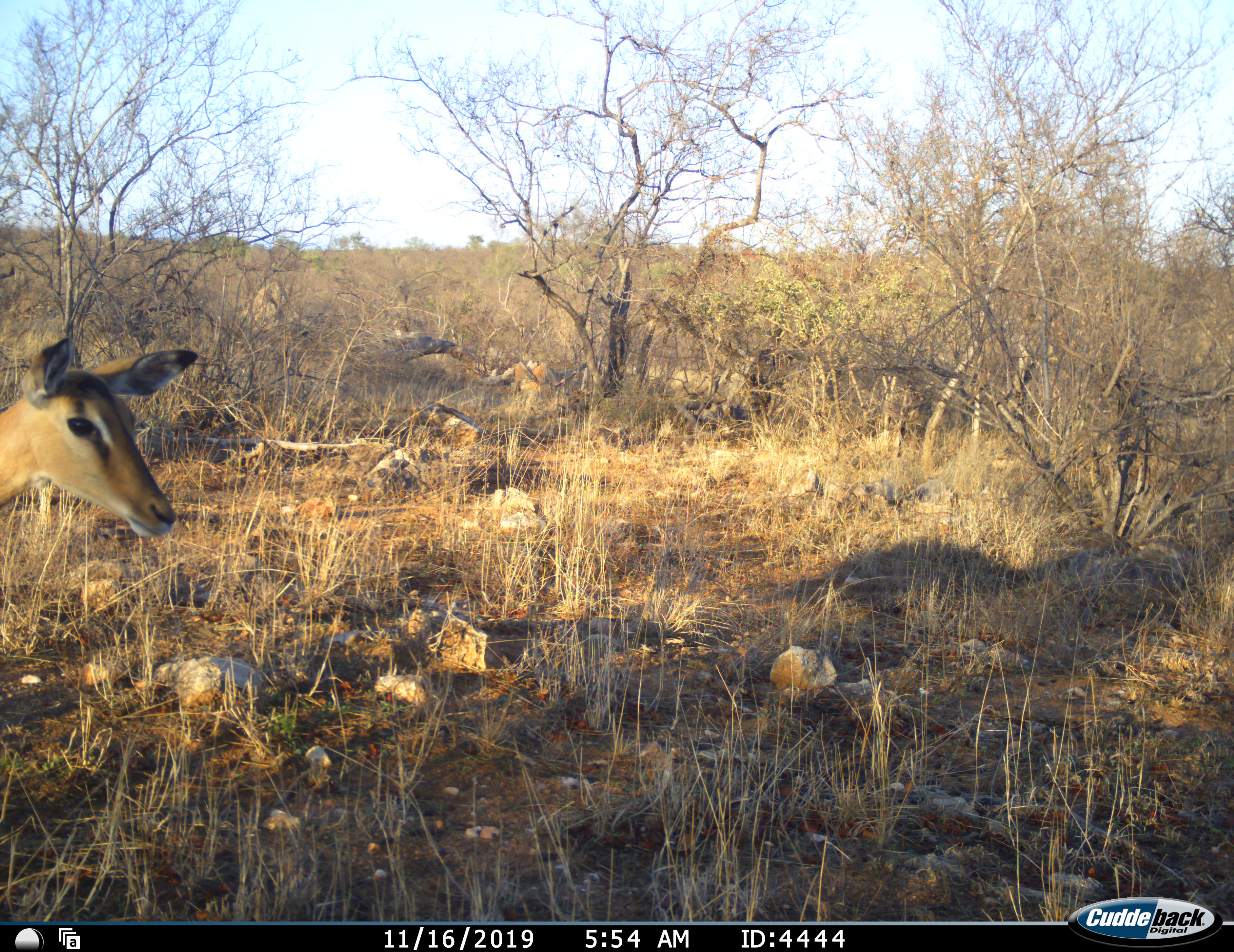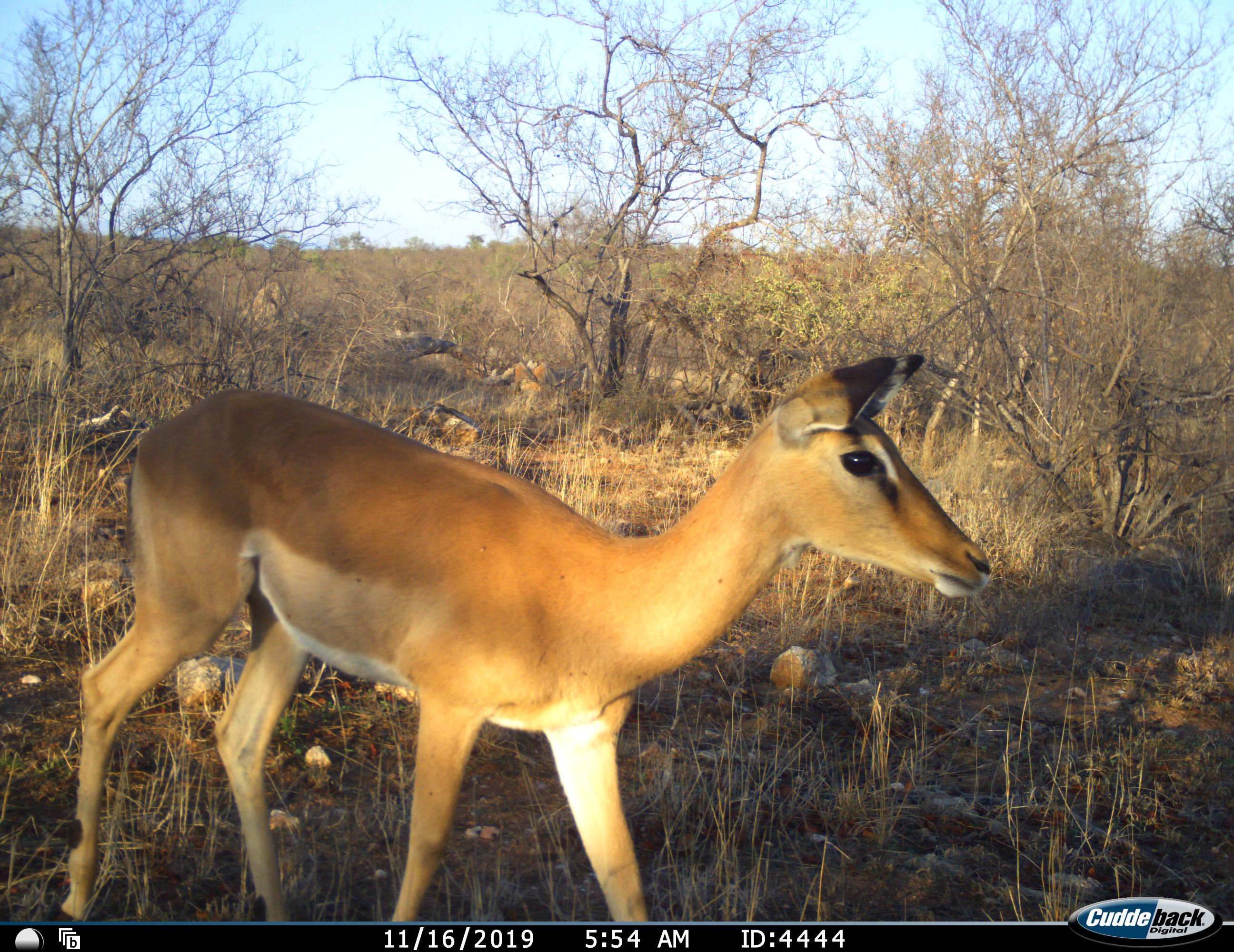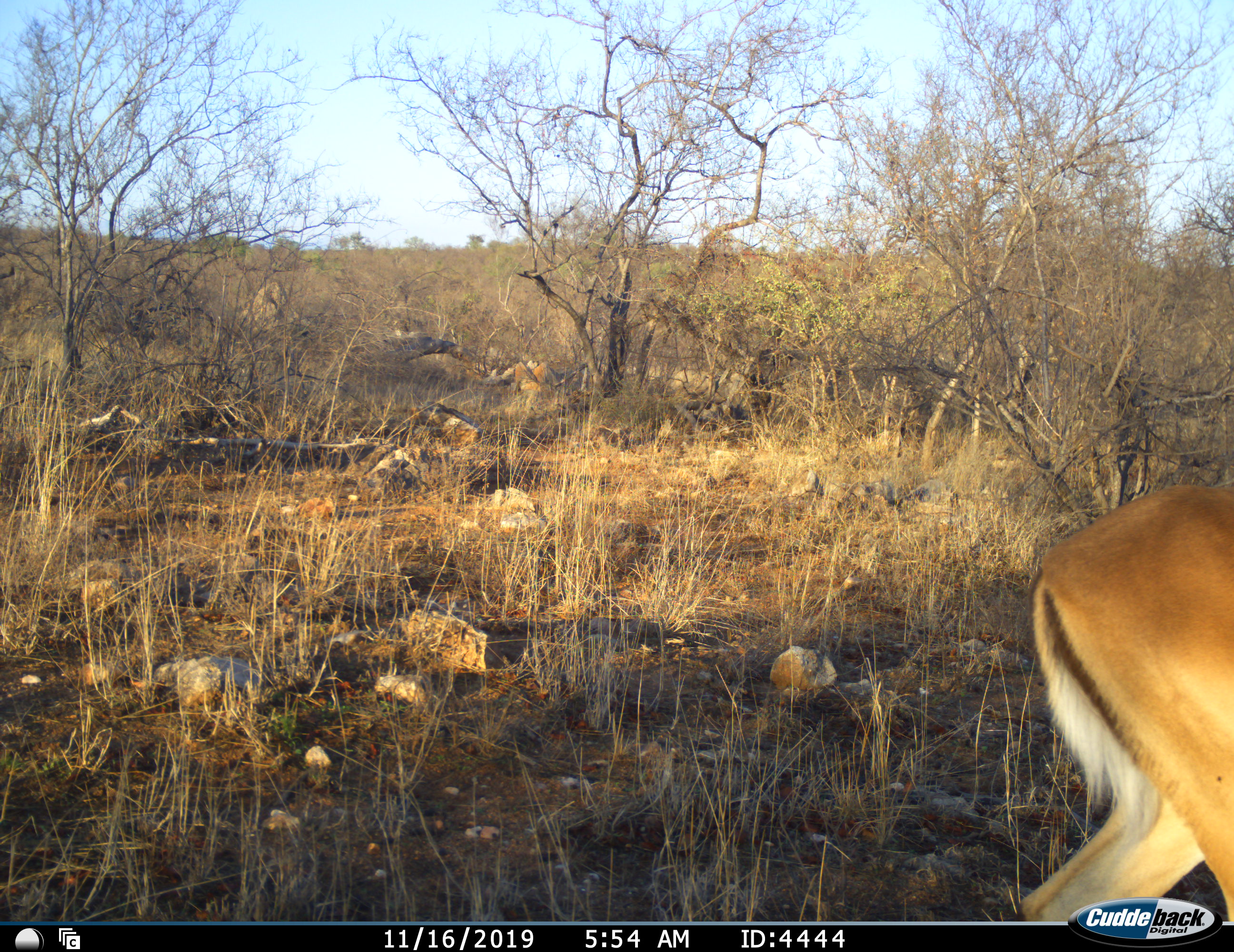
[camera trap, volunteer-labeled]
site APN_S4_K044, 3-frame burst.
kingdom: Animalia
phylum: Chordata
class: Mammalia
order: Artiodactyla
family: Bovidae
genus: Aepyceros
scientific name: Aepyceros melampus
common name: impala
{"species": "impala (Aepyceros melampus)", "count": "1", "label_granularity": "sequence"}